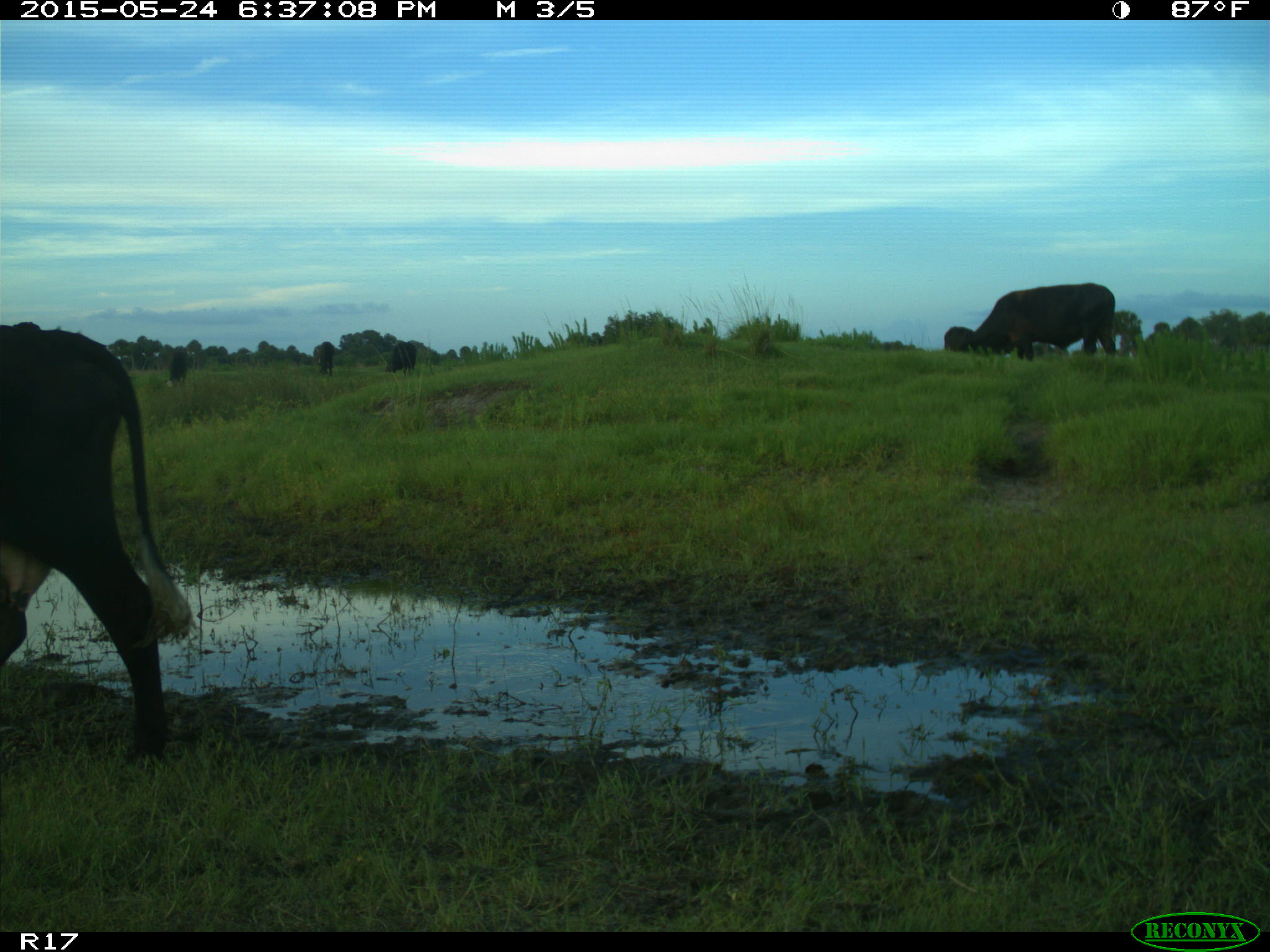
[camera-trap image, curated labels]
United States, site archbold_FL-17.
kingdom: Animalia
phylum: Chordata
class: Mammalia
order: Artiodactyla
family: Bovidae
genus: Bos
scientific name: Bos taurus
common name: domestic cow